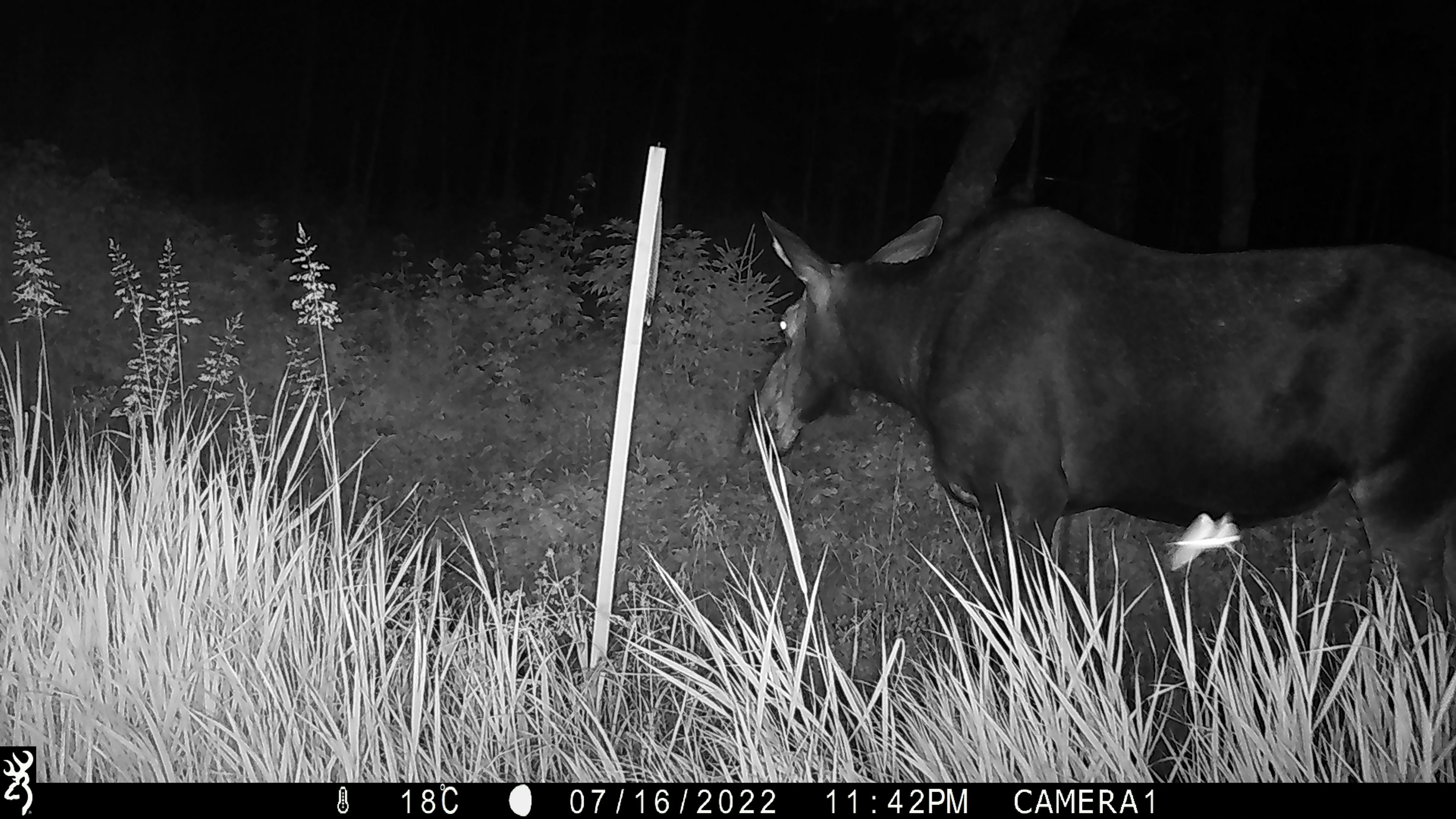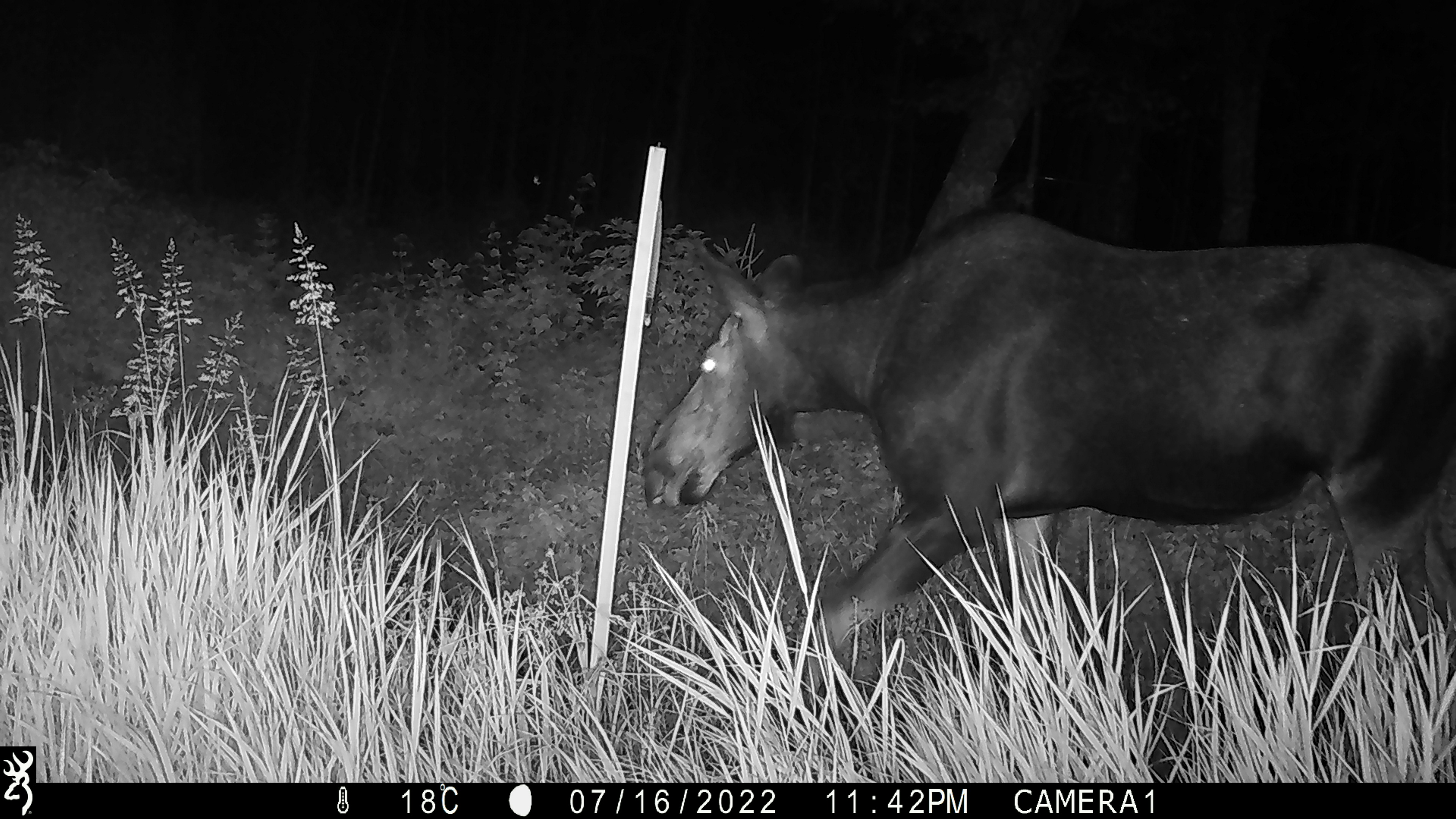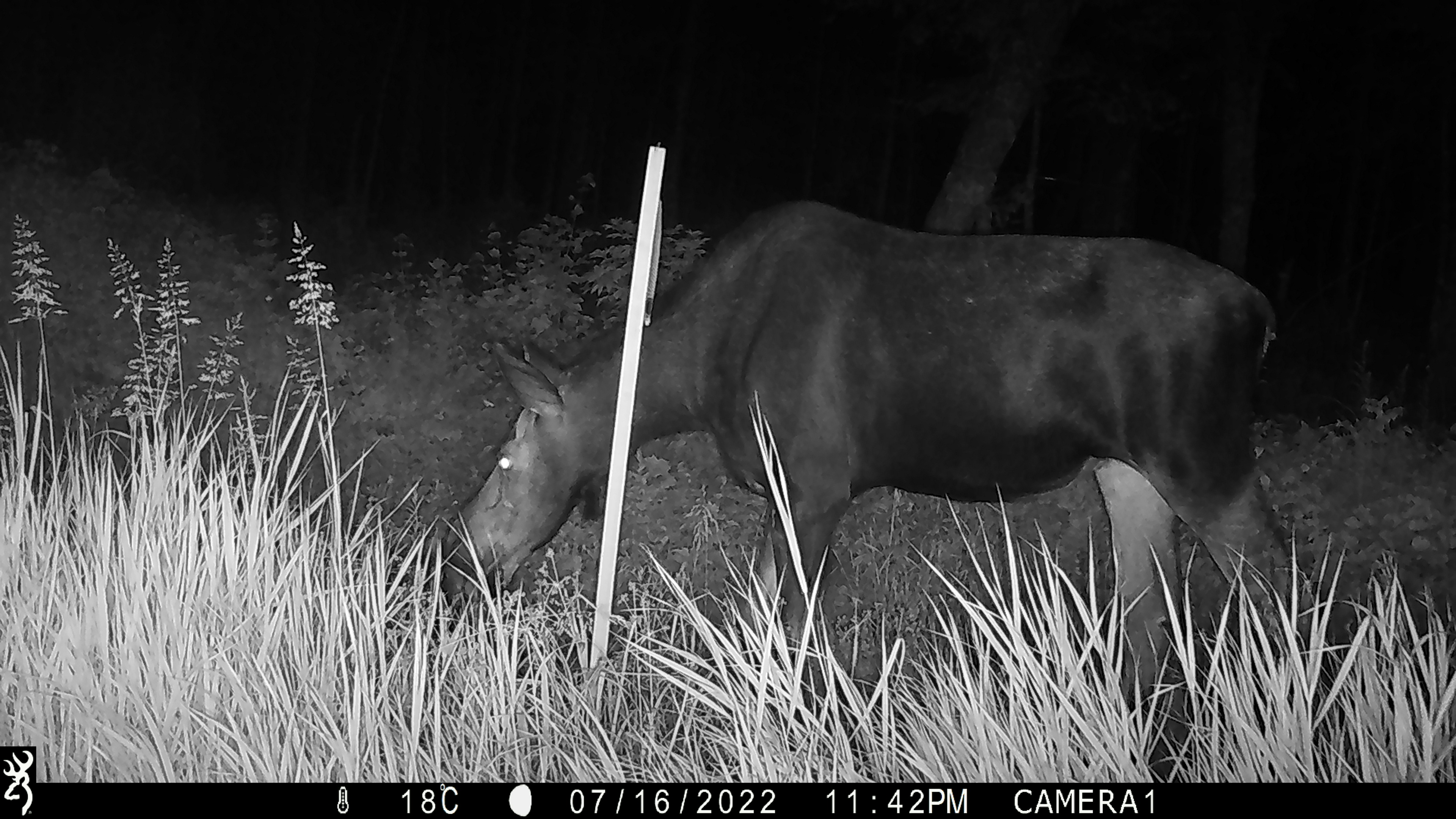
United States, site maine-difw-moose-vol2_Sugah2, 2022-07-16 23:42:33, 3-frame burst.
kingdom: Animalia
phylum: Chordata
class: Mammalia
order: Artiodactyla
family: Cervidae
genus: Alces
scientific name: Alces alces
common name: moose